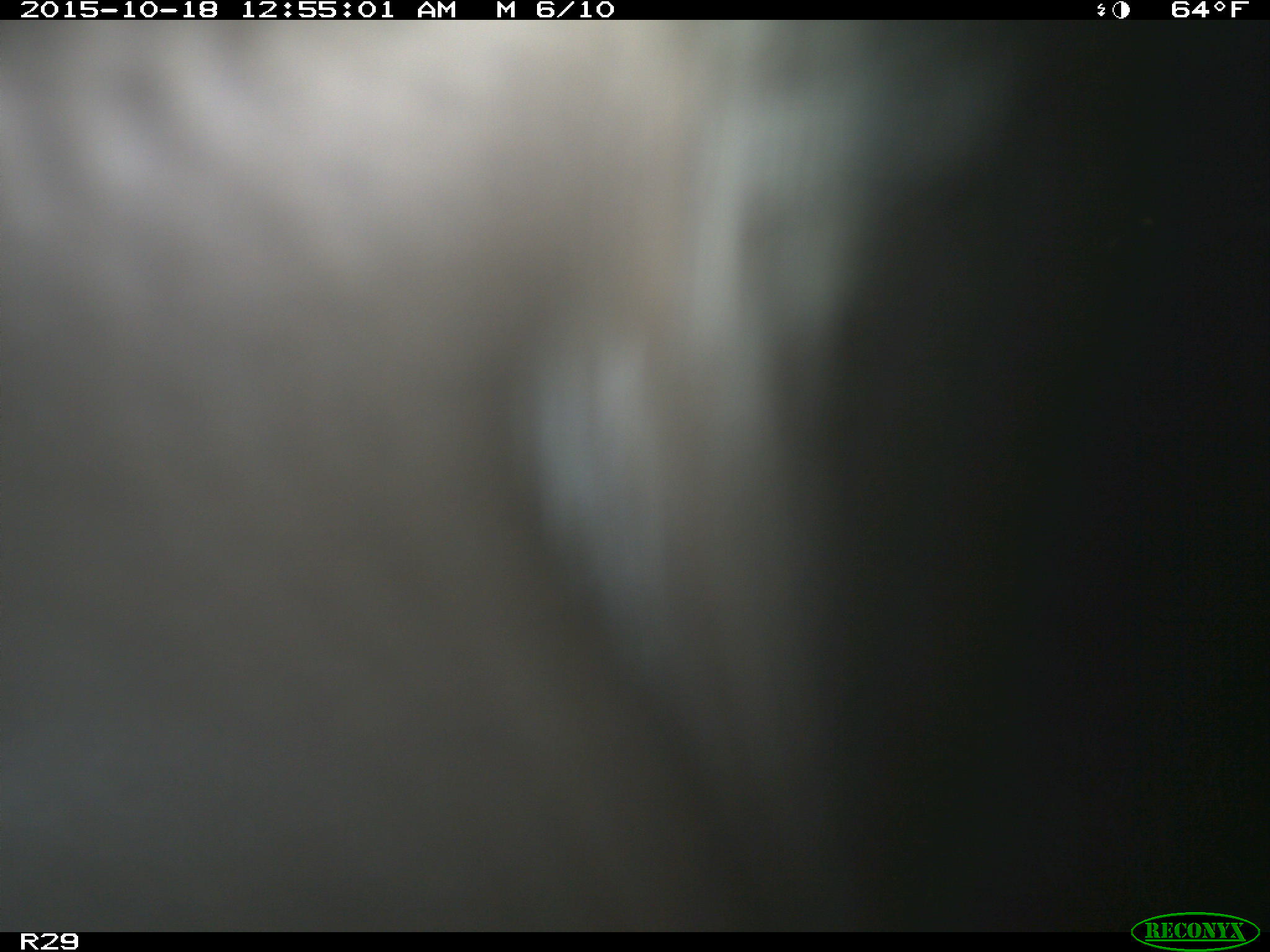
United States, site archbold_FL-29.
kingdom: Animalia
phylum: Chordata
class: Mammalia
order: Artiodactyla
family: Bovidae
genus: Bos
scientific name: Bos taurus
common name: domestic cow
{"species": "Bos taurus (domestic cow)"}